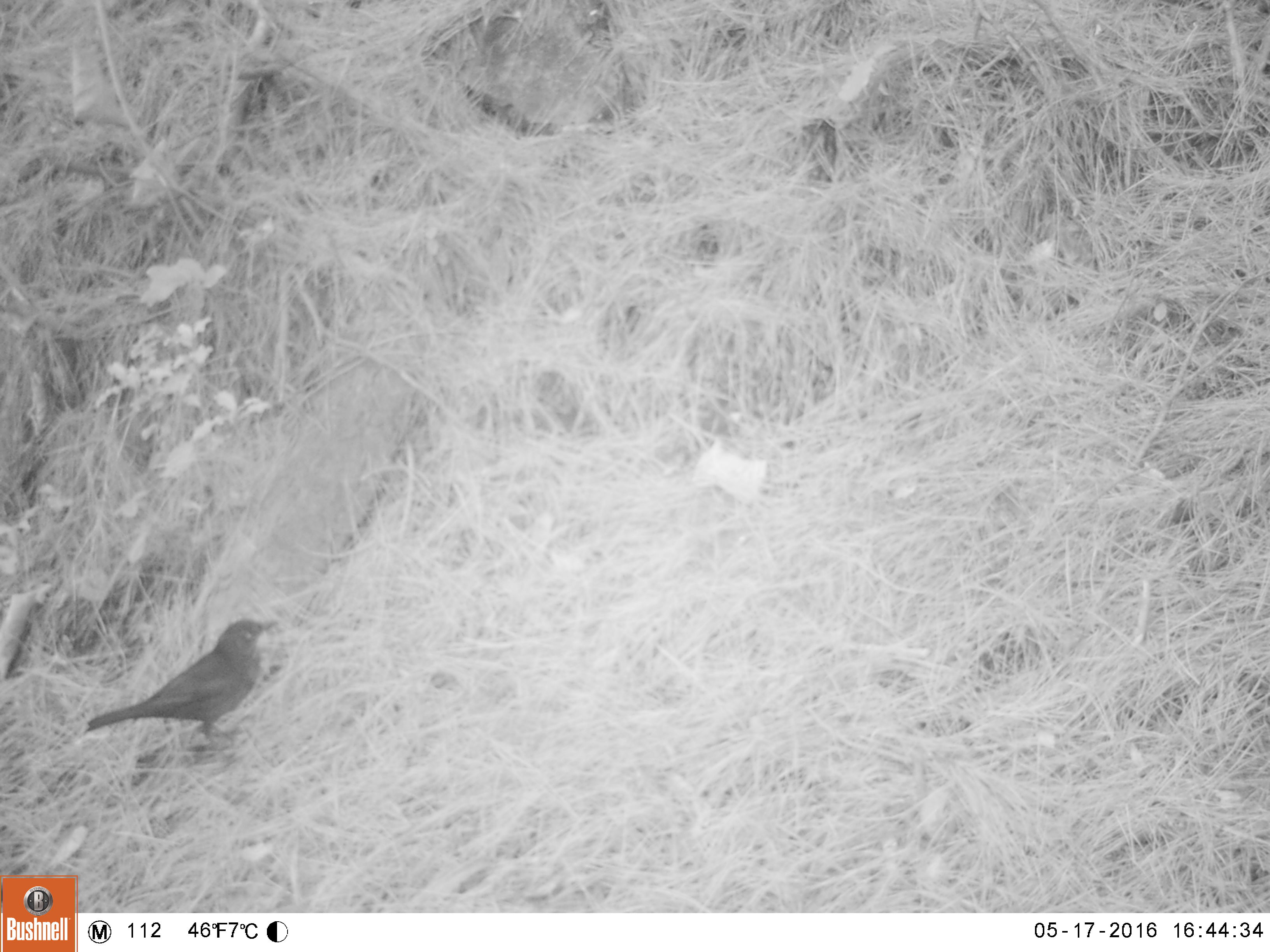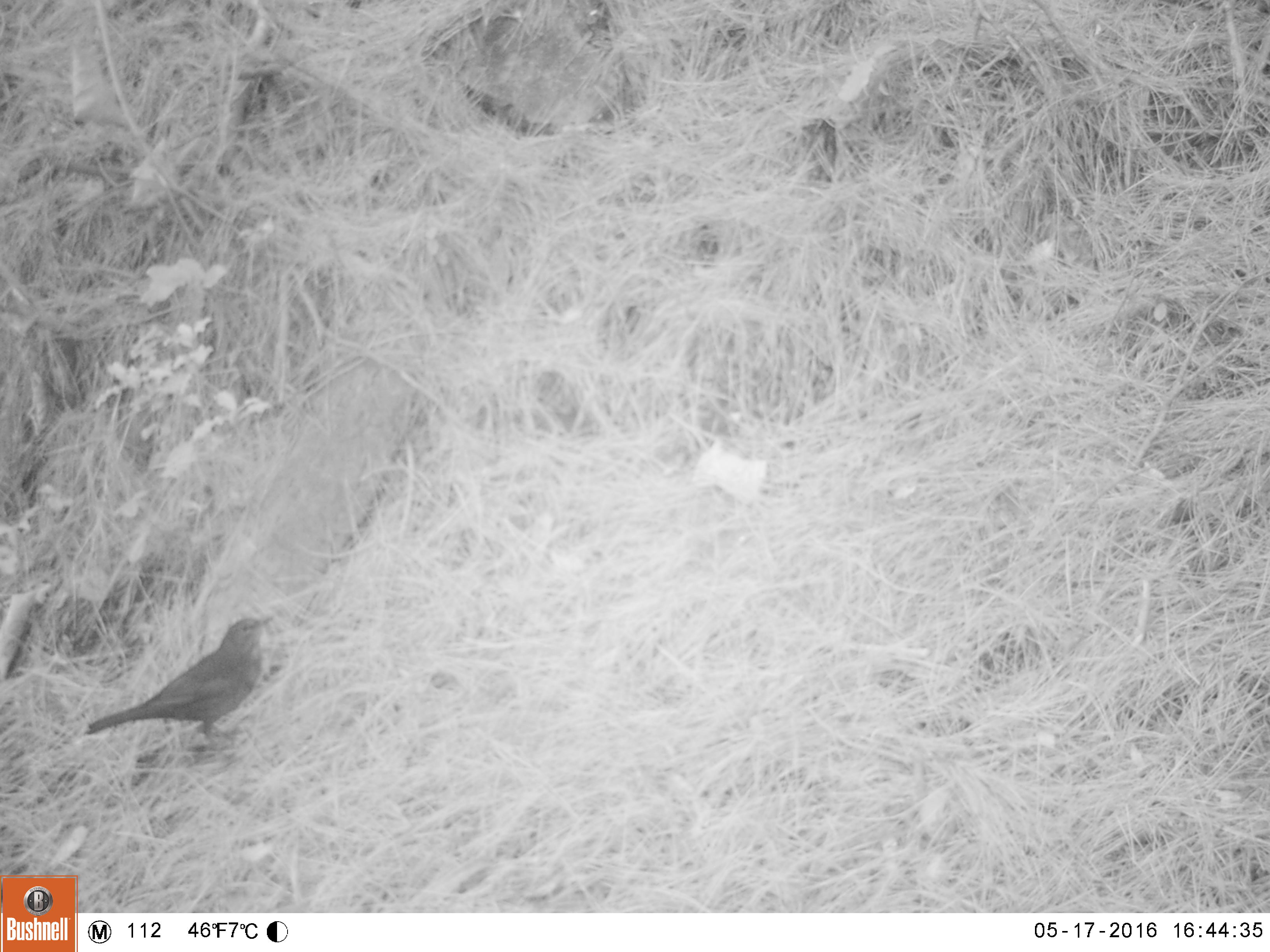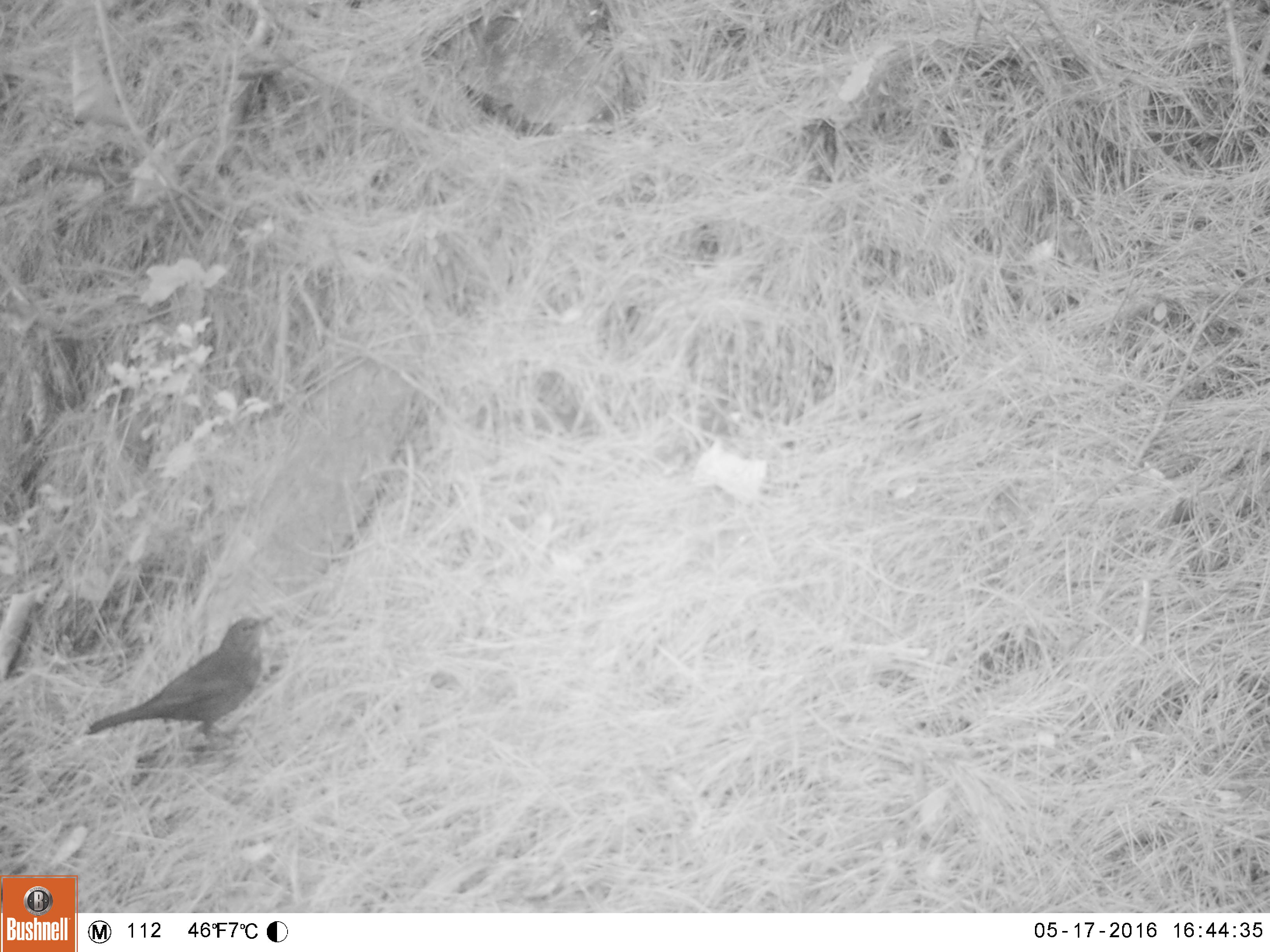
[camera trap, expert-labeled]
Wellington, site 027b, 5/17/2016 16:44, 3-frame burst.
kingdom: Animalia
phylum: Chordata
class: Aves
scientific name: Aves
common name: bird